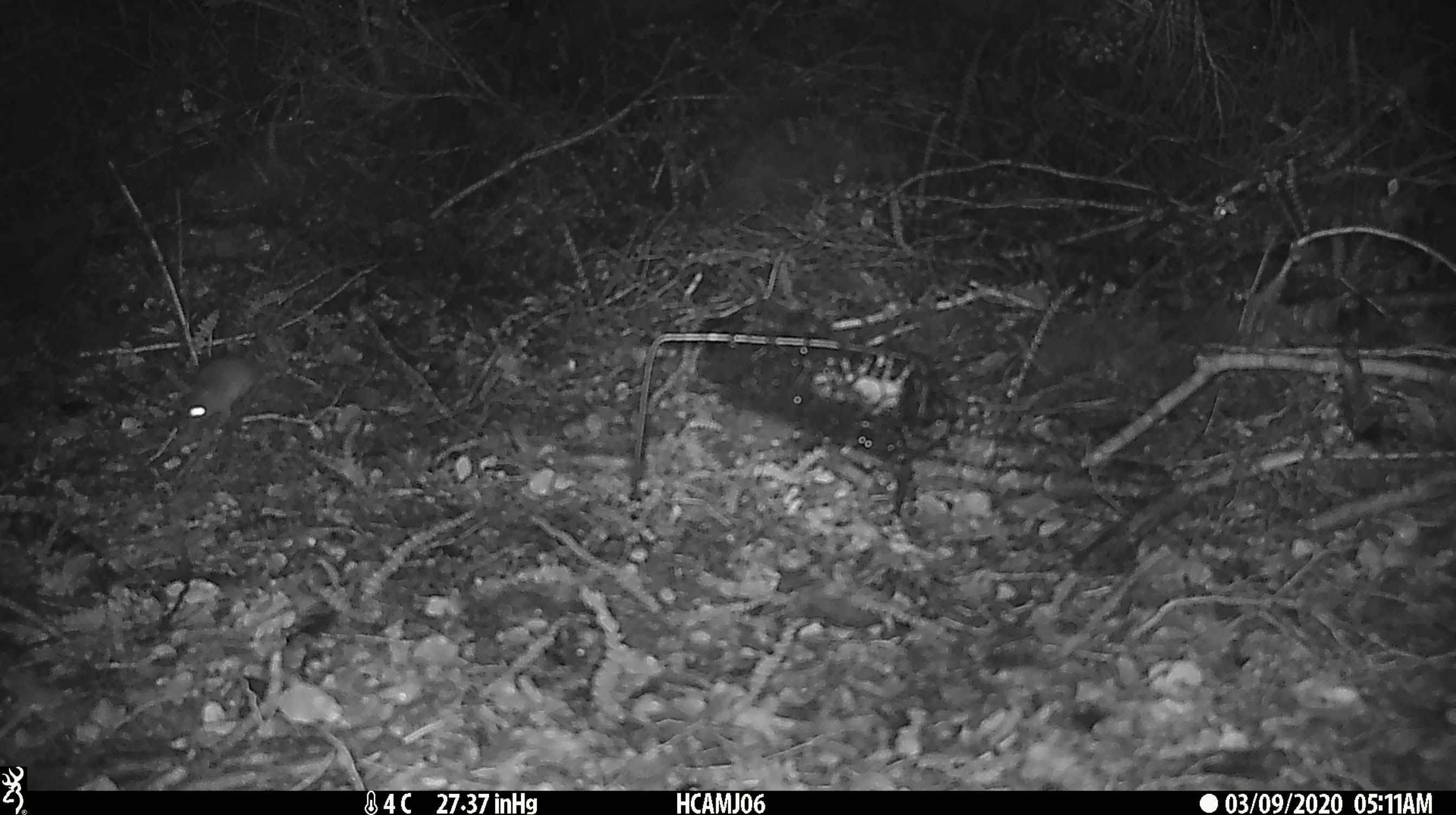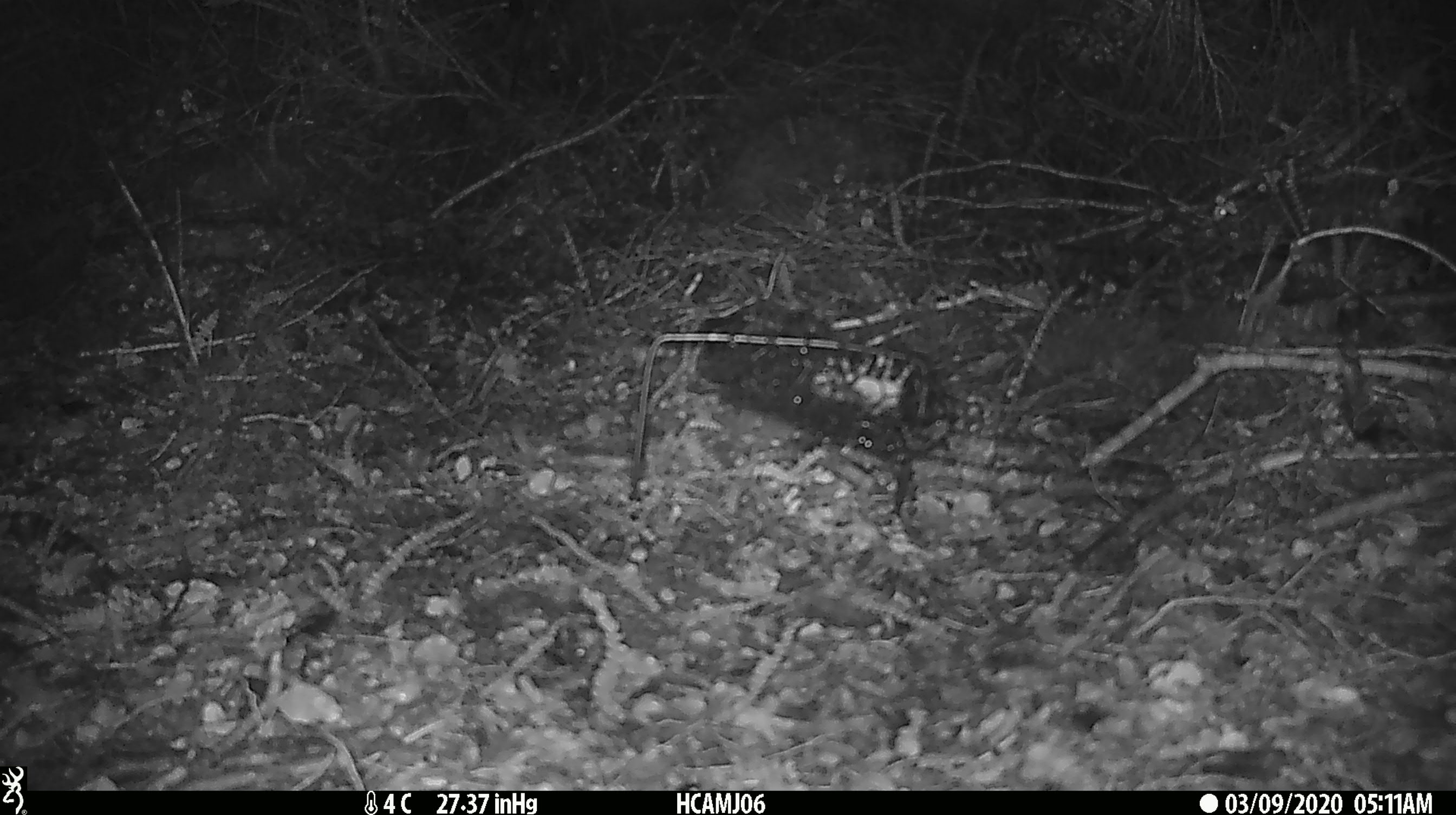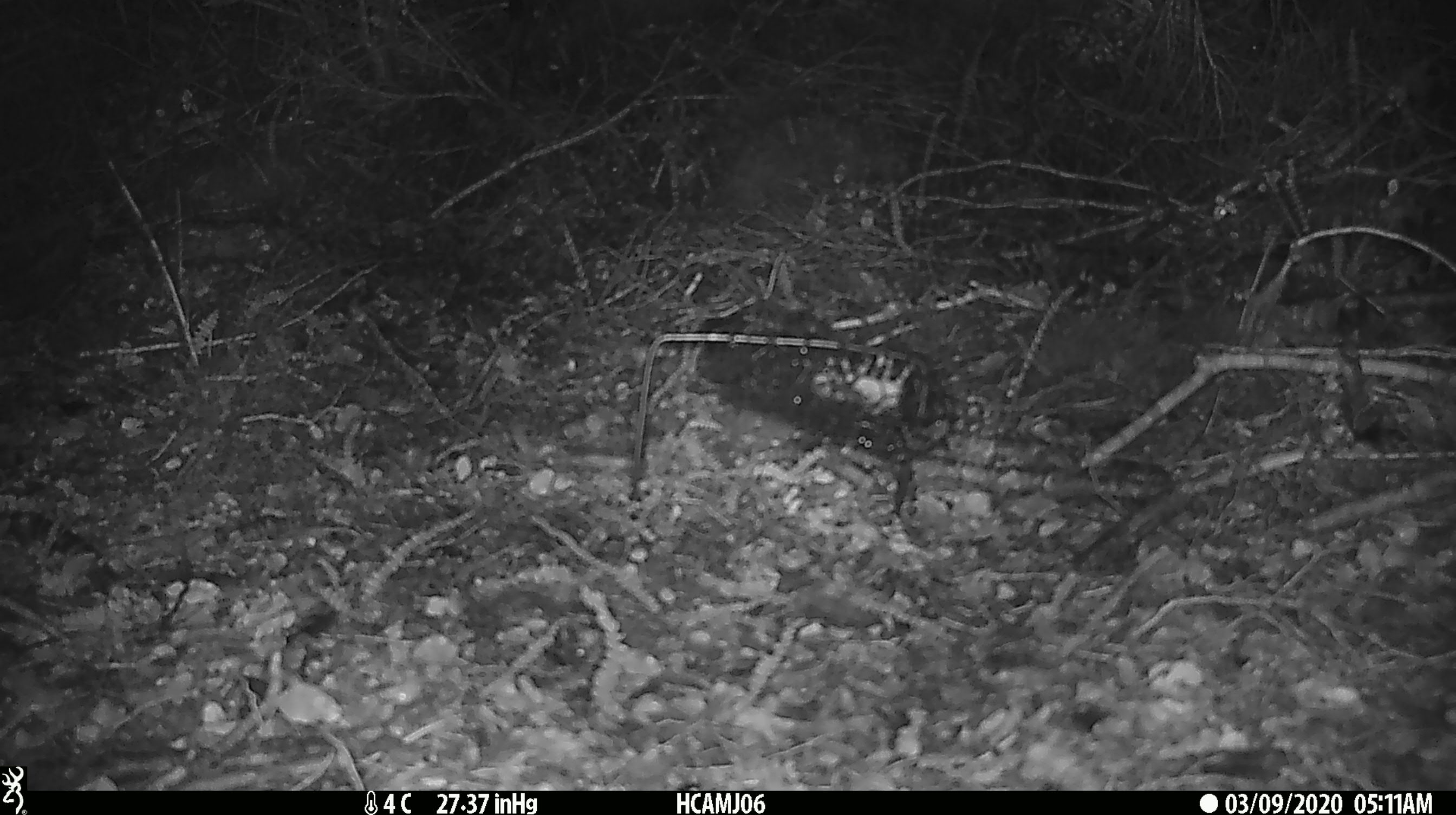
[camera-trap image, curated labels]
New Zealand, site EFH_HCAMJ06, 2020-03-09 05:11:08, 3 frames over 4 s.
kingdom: Animalia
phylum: Chordata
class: Mammalia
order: Rodentia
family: Muridae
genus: Mus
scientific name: Mus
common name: mouse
Mouse (Mus).